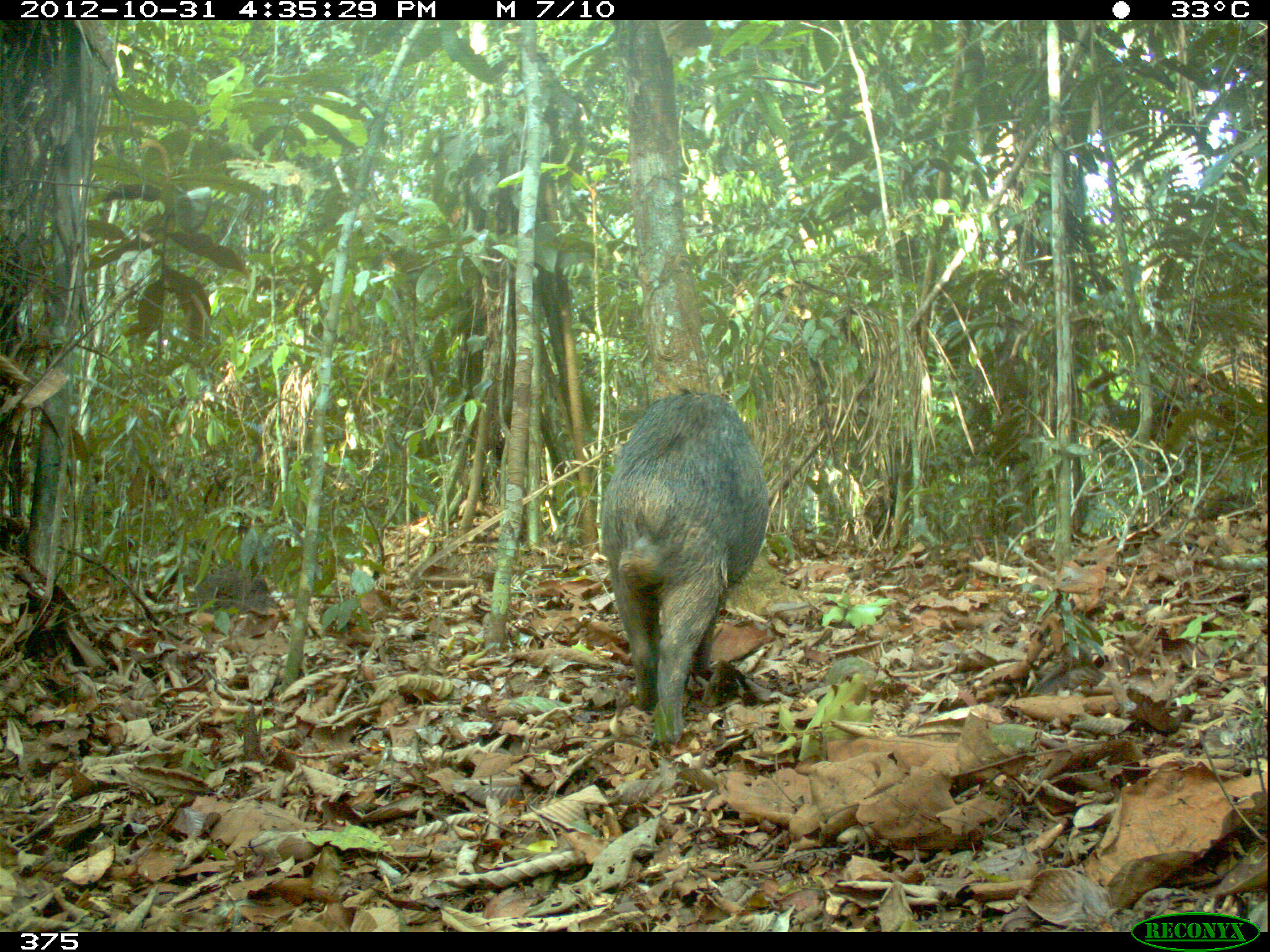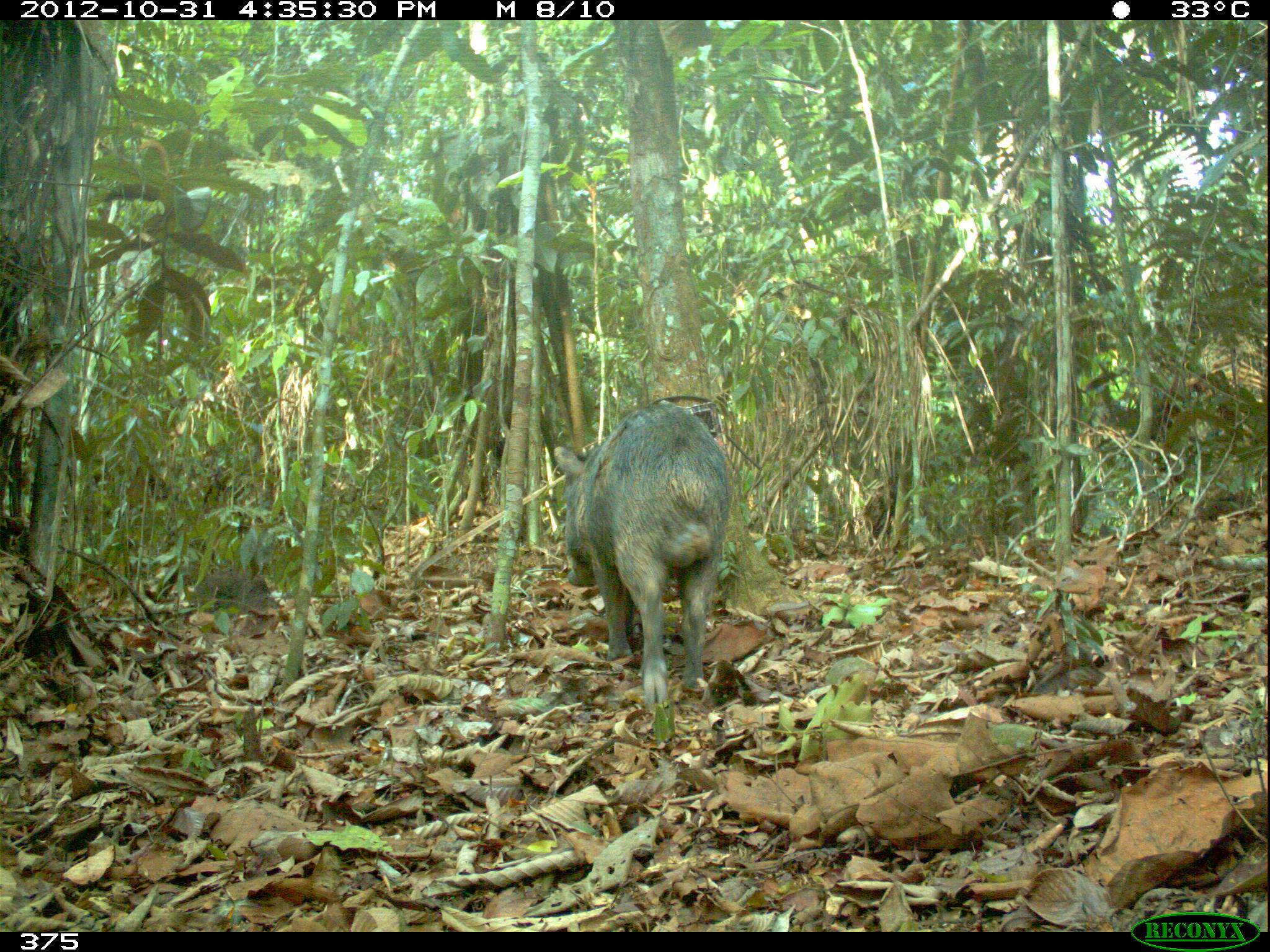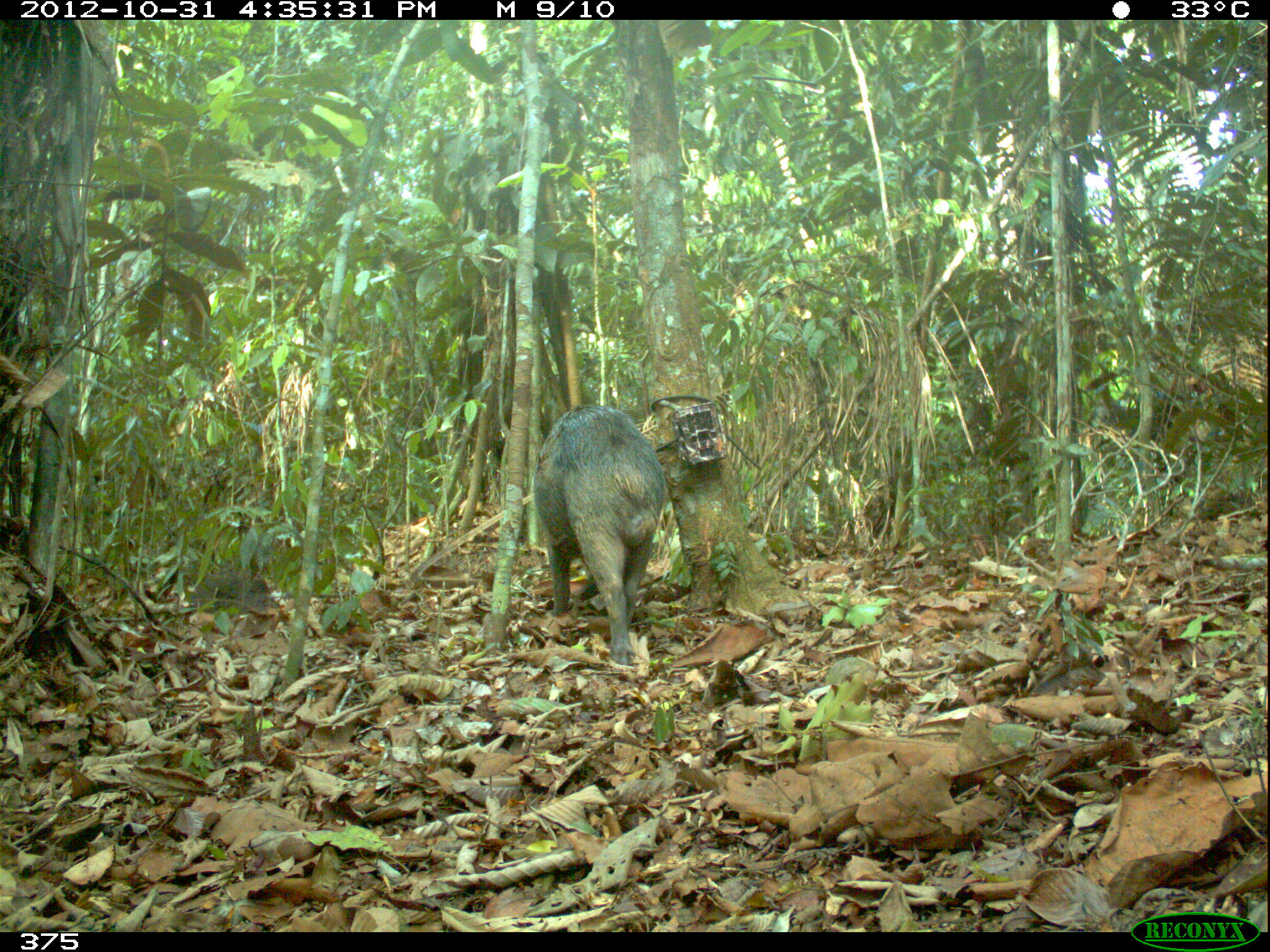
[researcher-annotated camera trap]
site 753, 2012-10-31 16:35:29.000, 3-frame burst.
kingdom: Animalia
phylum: Chordata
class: Mammalia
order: Artiodactyla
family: Tayassuidae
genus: Tayassu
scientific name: Tayassu pecari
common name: white-lipped peccary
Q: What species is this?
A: Tayassu pecari (white-lipped peccary).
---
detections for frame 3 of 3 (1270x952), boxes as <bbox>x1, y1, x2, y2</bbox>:
tayassu pecari: <bbox>531, 403, 666, 664</bbox>